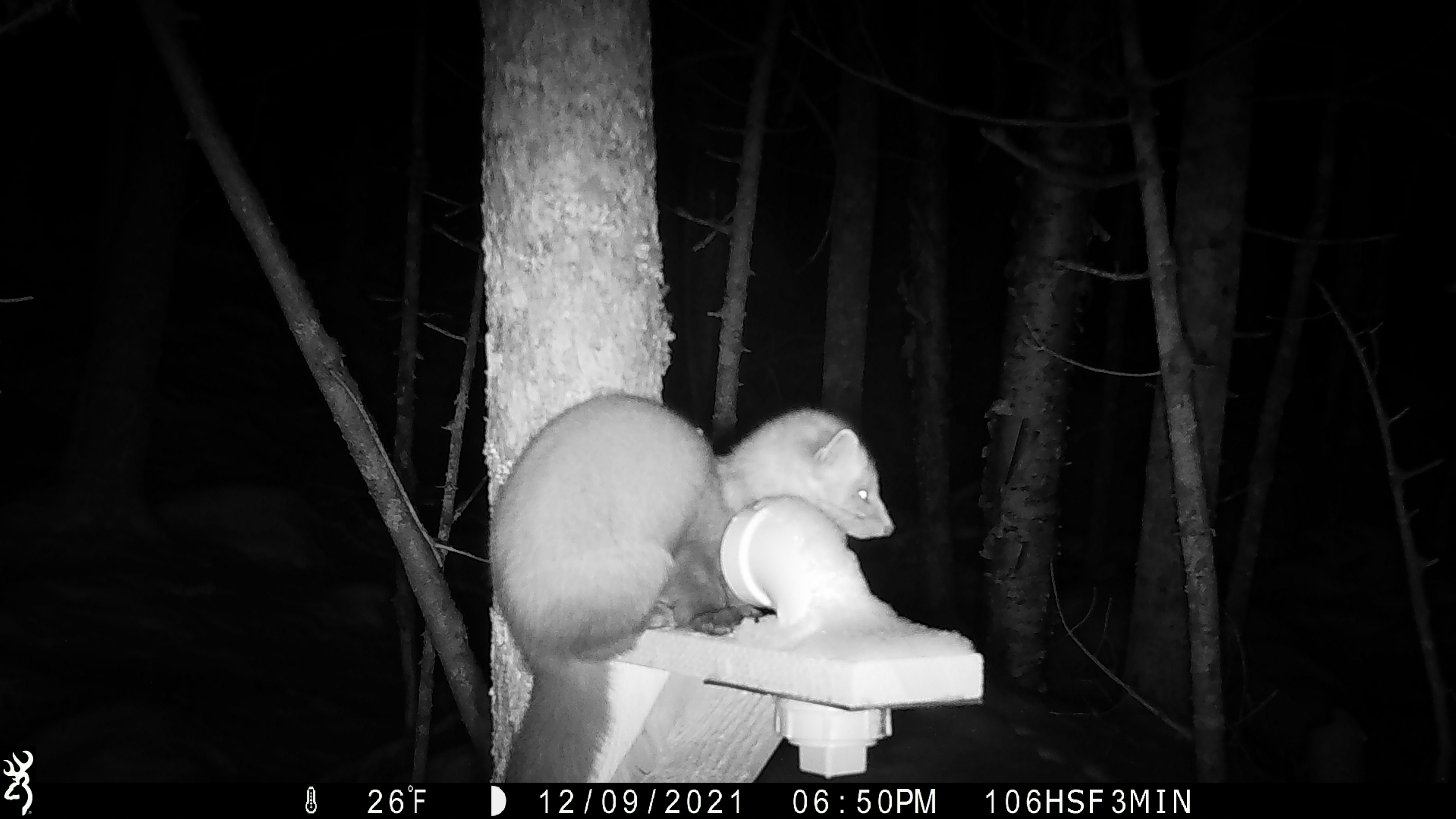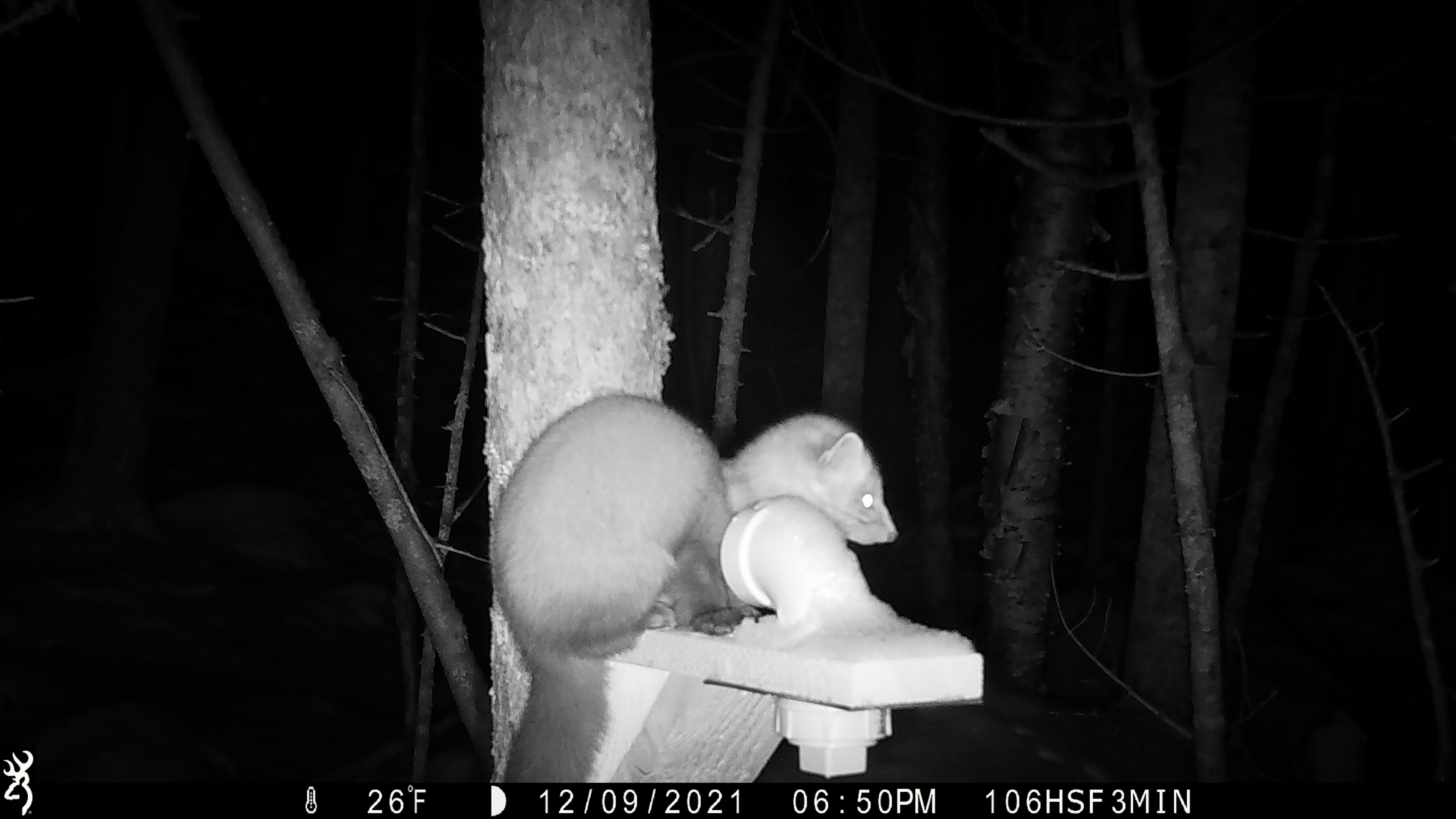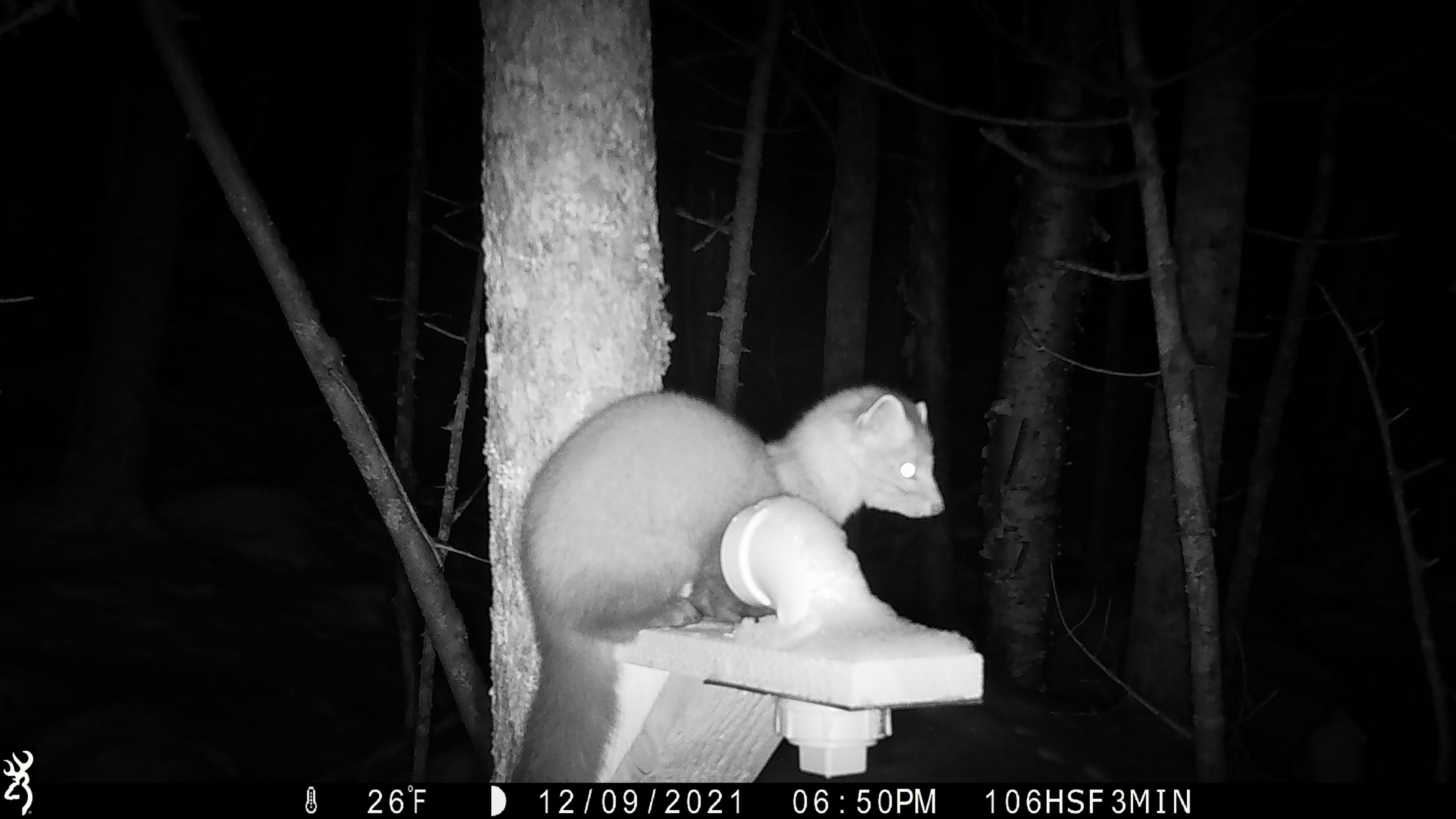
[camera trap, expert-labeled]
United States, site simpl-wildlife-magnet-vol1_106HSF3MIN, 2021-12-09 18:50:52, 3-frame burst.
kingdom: Animalia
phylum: Chordata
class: Mammalia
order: Carnivora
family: Mustelidae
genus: Martes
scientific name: Martes americana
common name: american marten